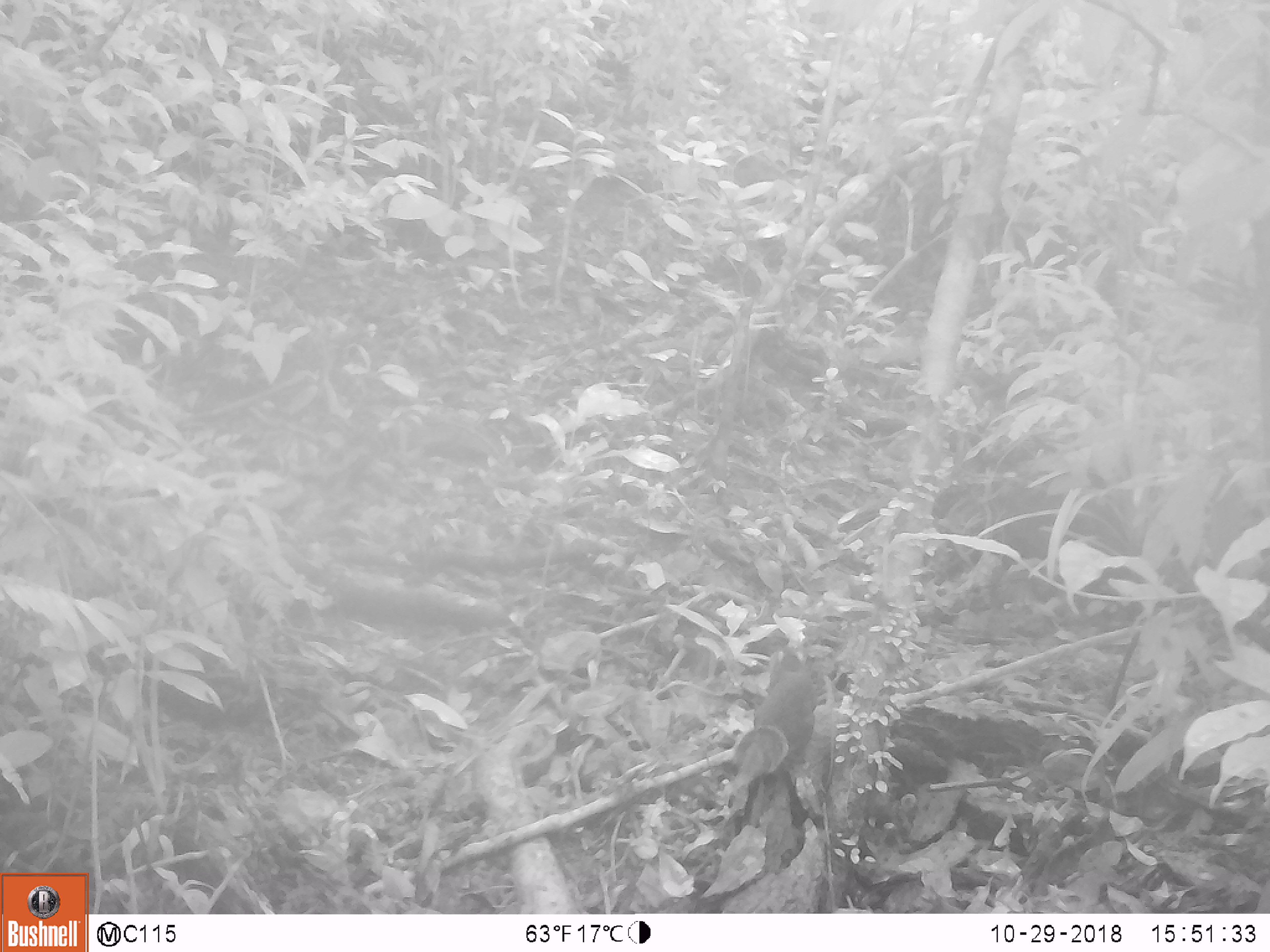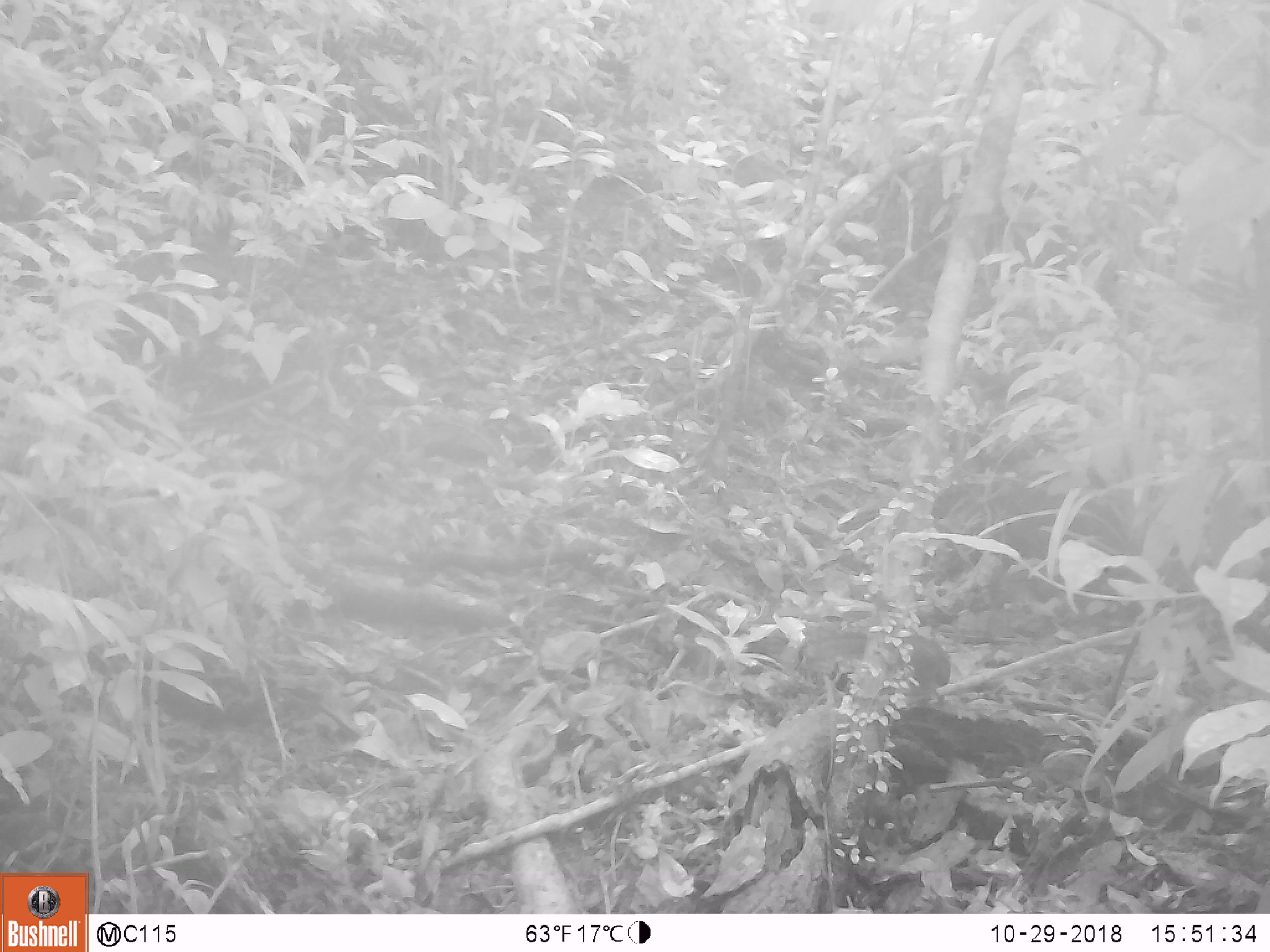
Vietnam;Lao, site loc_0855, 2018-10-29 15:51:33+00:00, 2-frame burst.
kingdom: Animalia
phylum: Chordata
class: Mammalia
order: Rodentia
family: Sciuridae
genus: Dremomys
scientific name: Dremomys rufigenis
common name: red-cheeked squirrel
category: red cheeked squirrel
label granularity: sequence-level